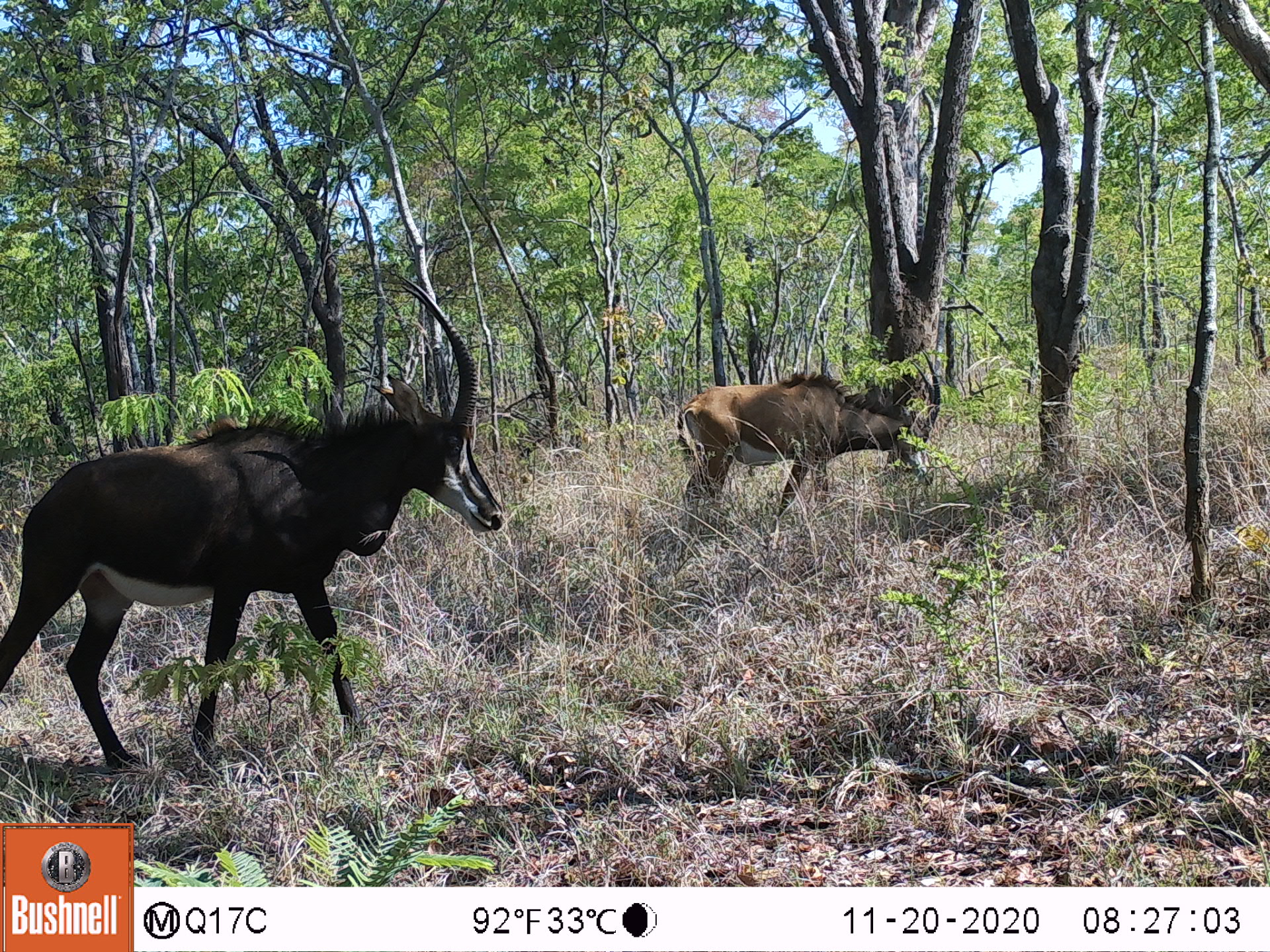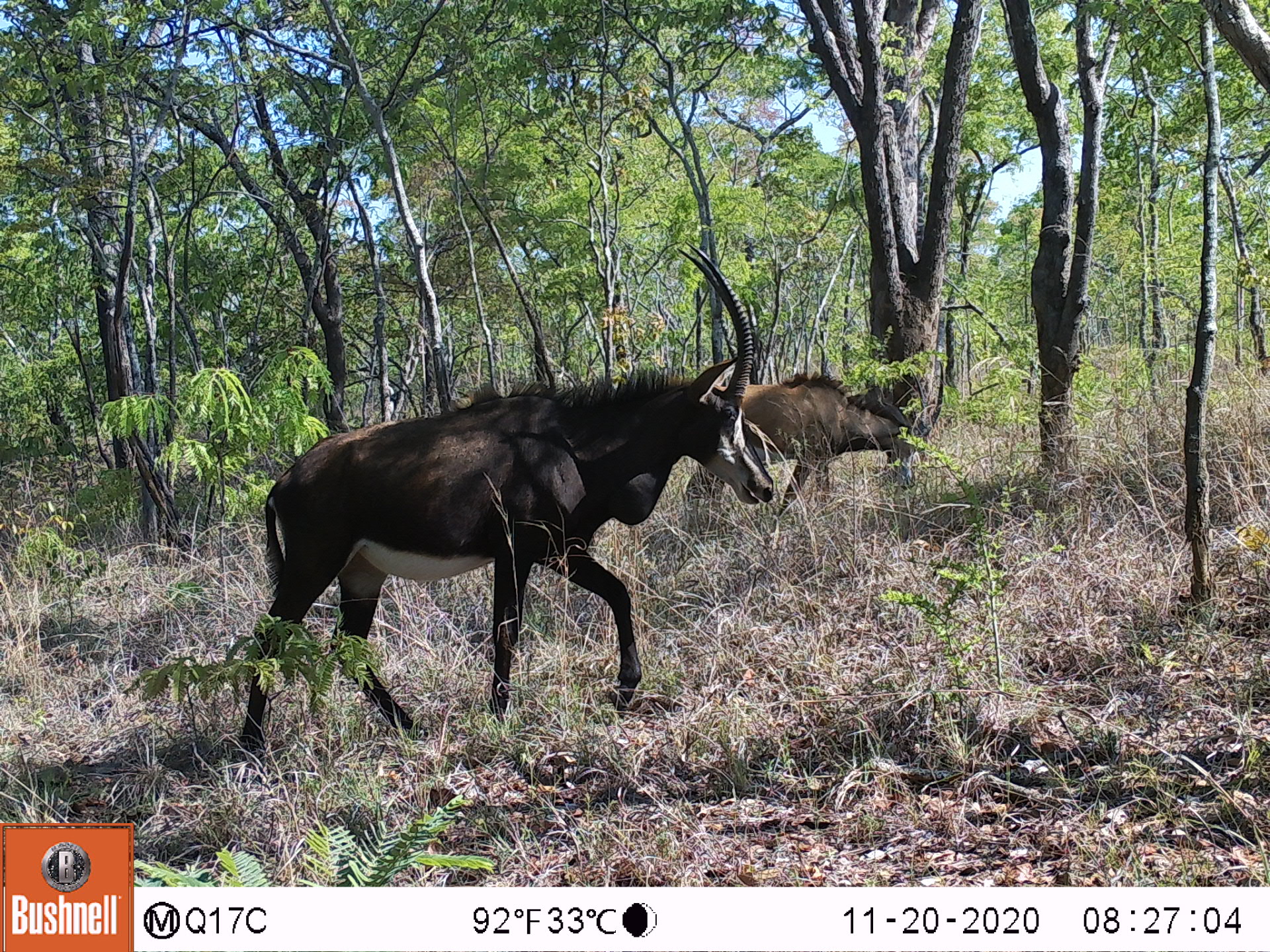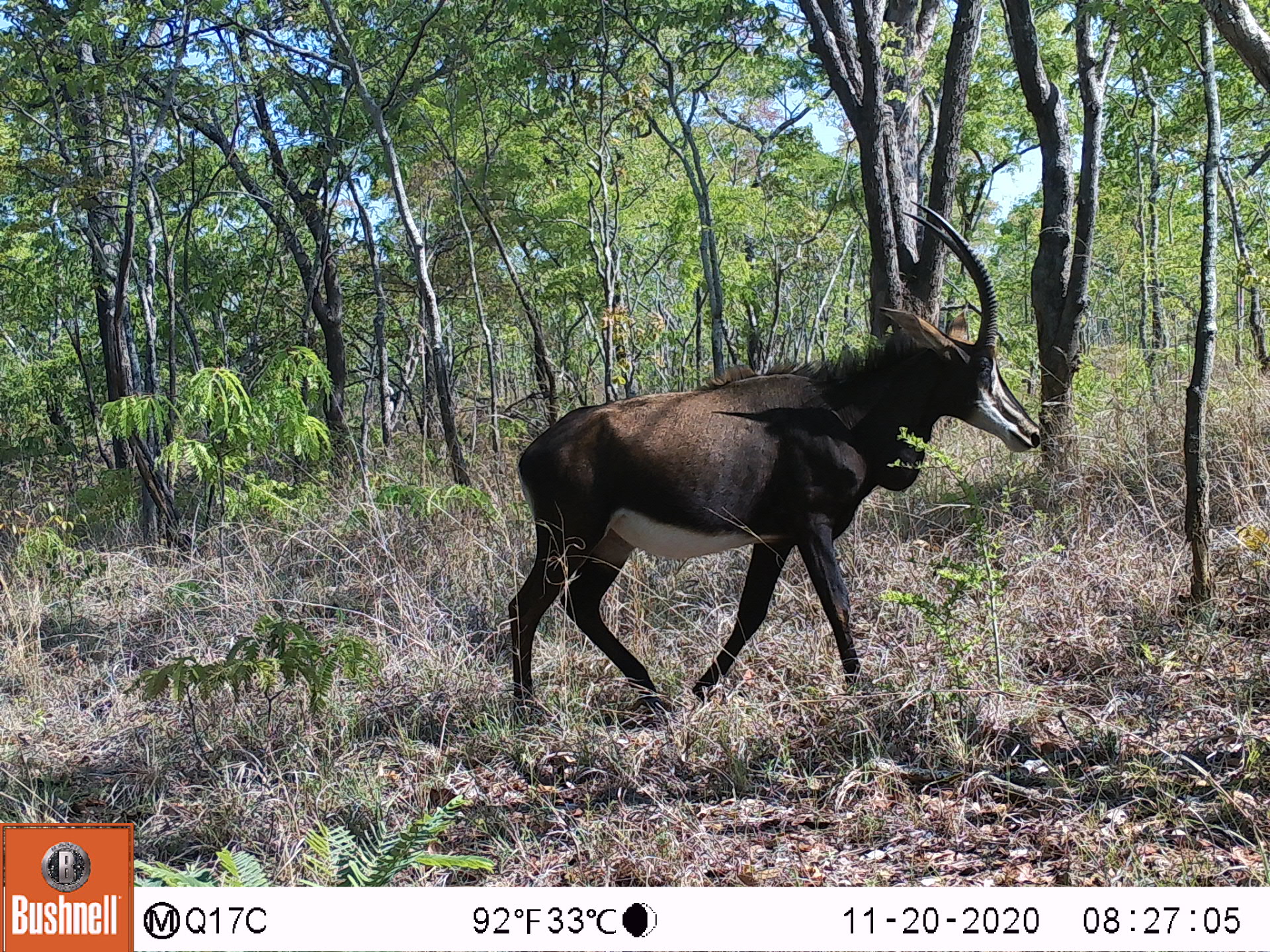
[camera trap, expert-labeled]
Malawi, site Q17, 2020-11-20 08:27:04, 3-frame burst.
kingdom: Animalia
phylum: Chordata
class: Mammalia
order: Artiodactyla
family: Bovidae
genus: Hippotragus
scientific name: Hippotragus niger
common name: sable antelope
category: sable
Sable (sable antelope) (Hippotragus niger), count 2.